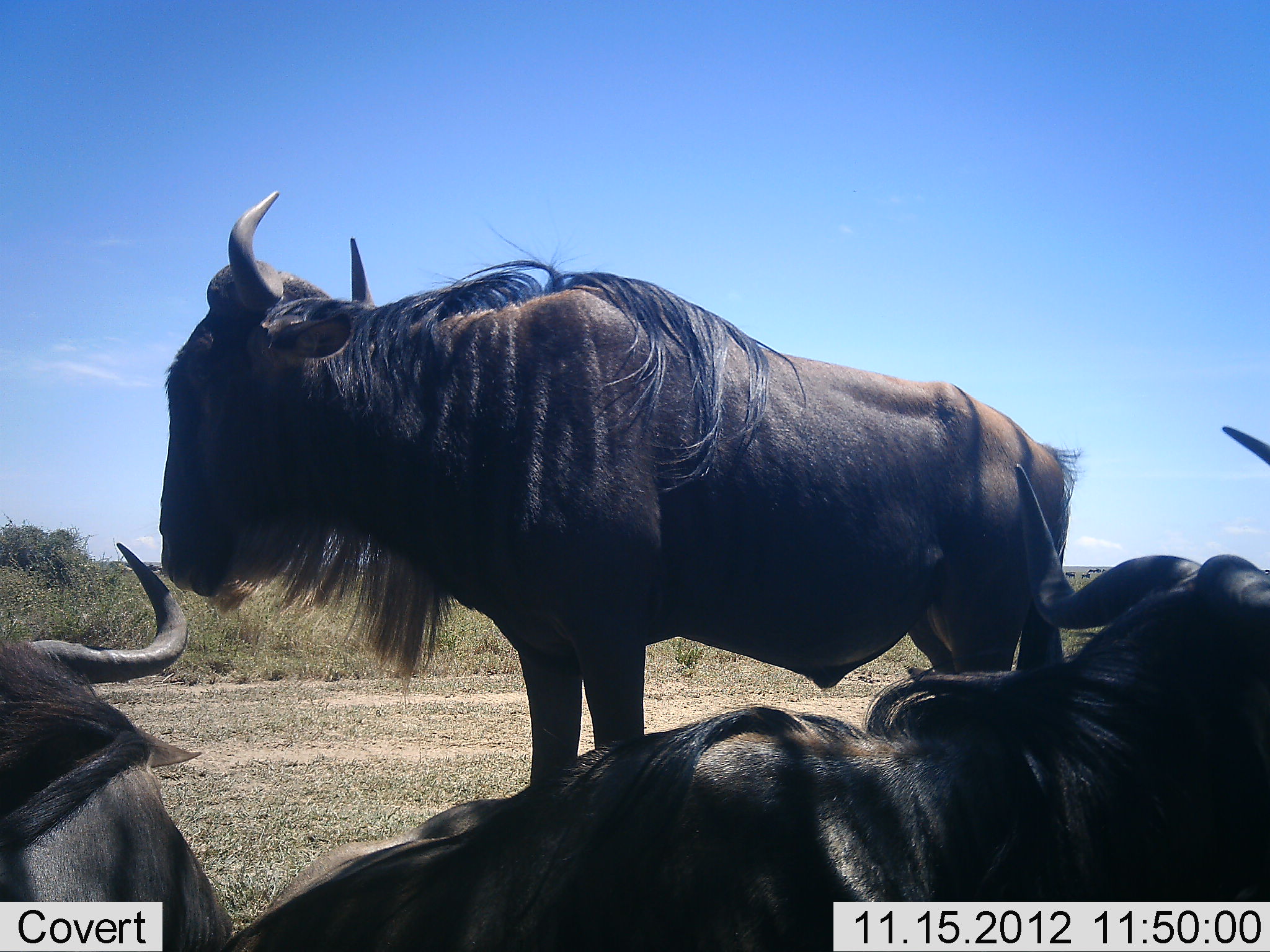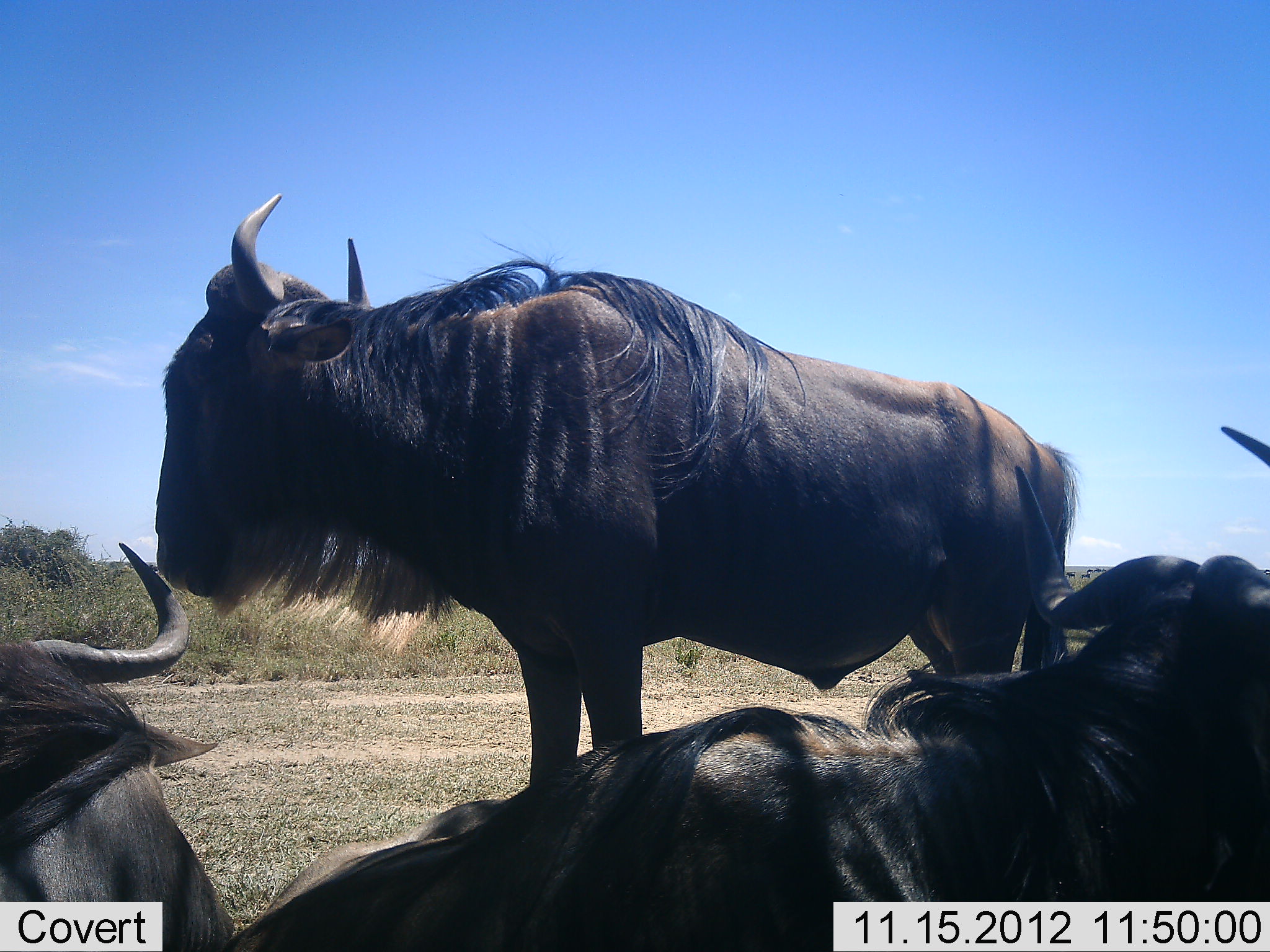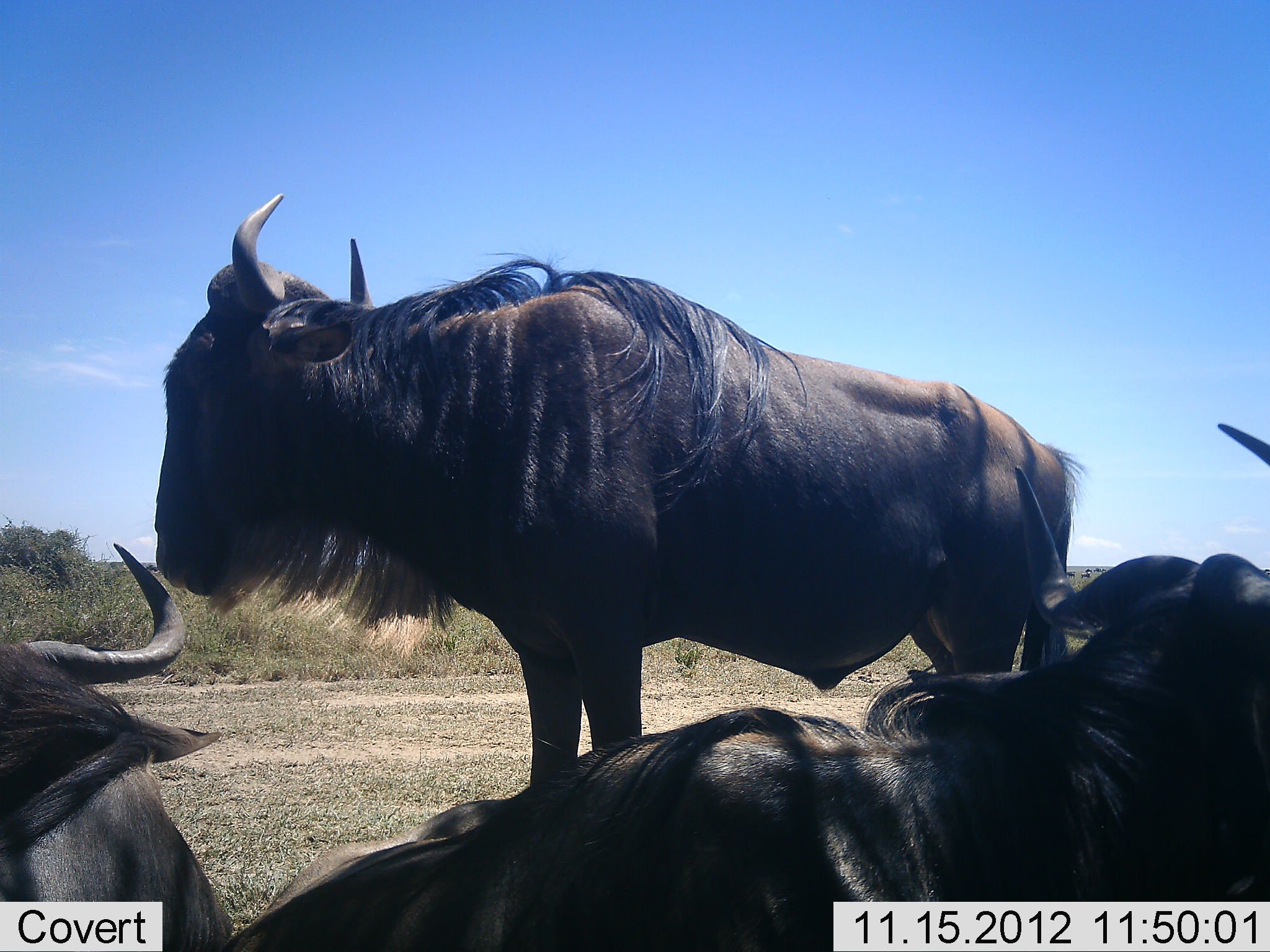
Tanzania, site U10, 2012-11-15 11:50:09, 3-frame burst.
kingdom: Animalia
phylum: Chordata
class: Mammalia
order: Artiodactyla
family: Bovidae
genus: Connochaetes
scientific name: Connochaetes taurinus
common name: blue wildebeest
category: wildebeest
Wildebeest (blue wildebeest) (Connochaetes taurinus), count 3. Behavior (volunteer vote fractions): standing 90%, resting 100%, moving 0%, interacting 0%. Young present (vote fraction): 0%. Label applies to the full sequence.